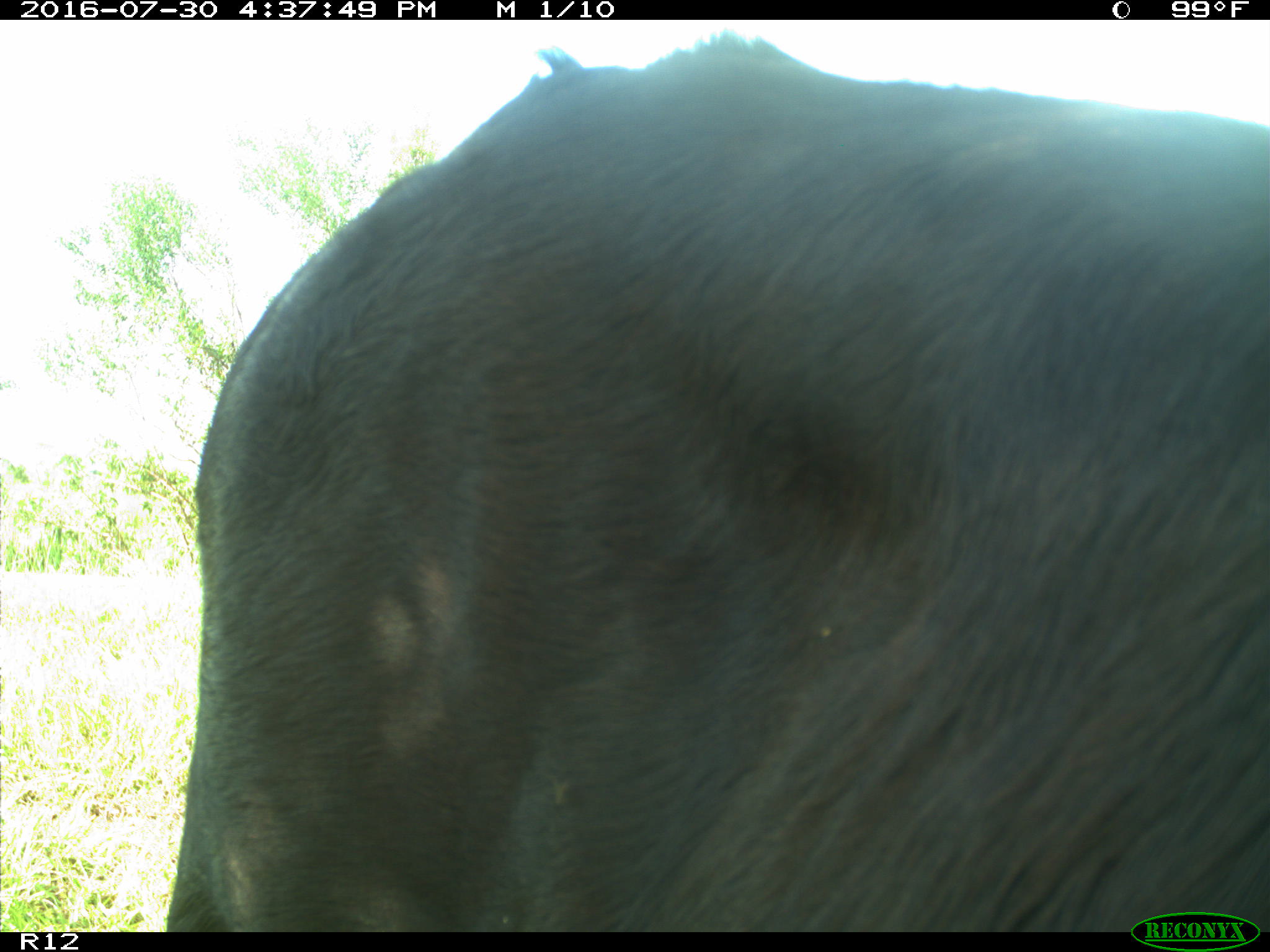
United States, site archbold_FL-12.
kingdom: Animalia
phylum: Chordata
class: Mammalia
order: Artiodactyla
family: Bovidae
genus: Bos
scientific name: Bos taurus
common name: domestic cow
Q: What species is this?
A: Bos taurus (domestic cow).